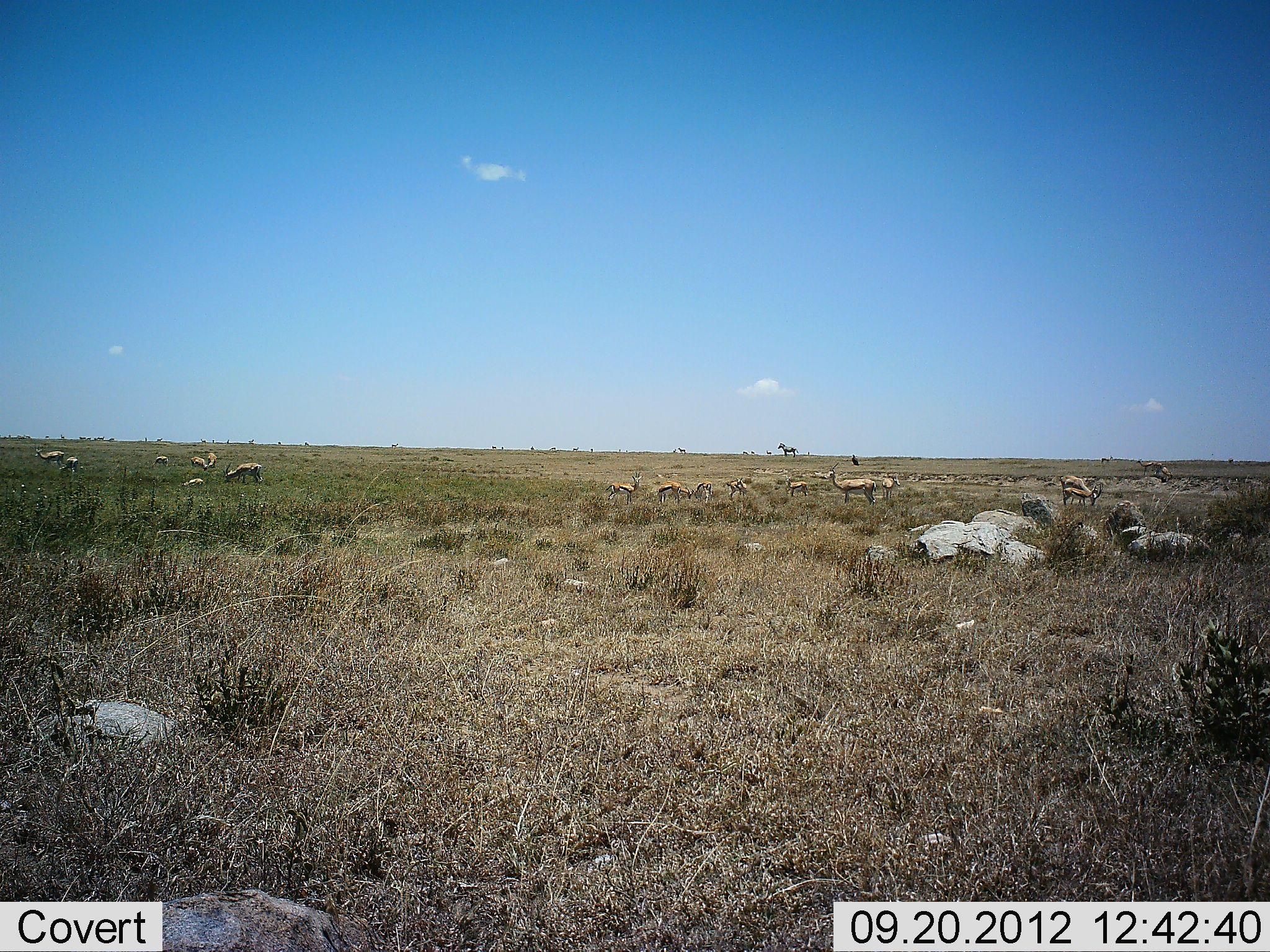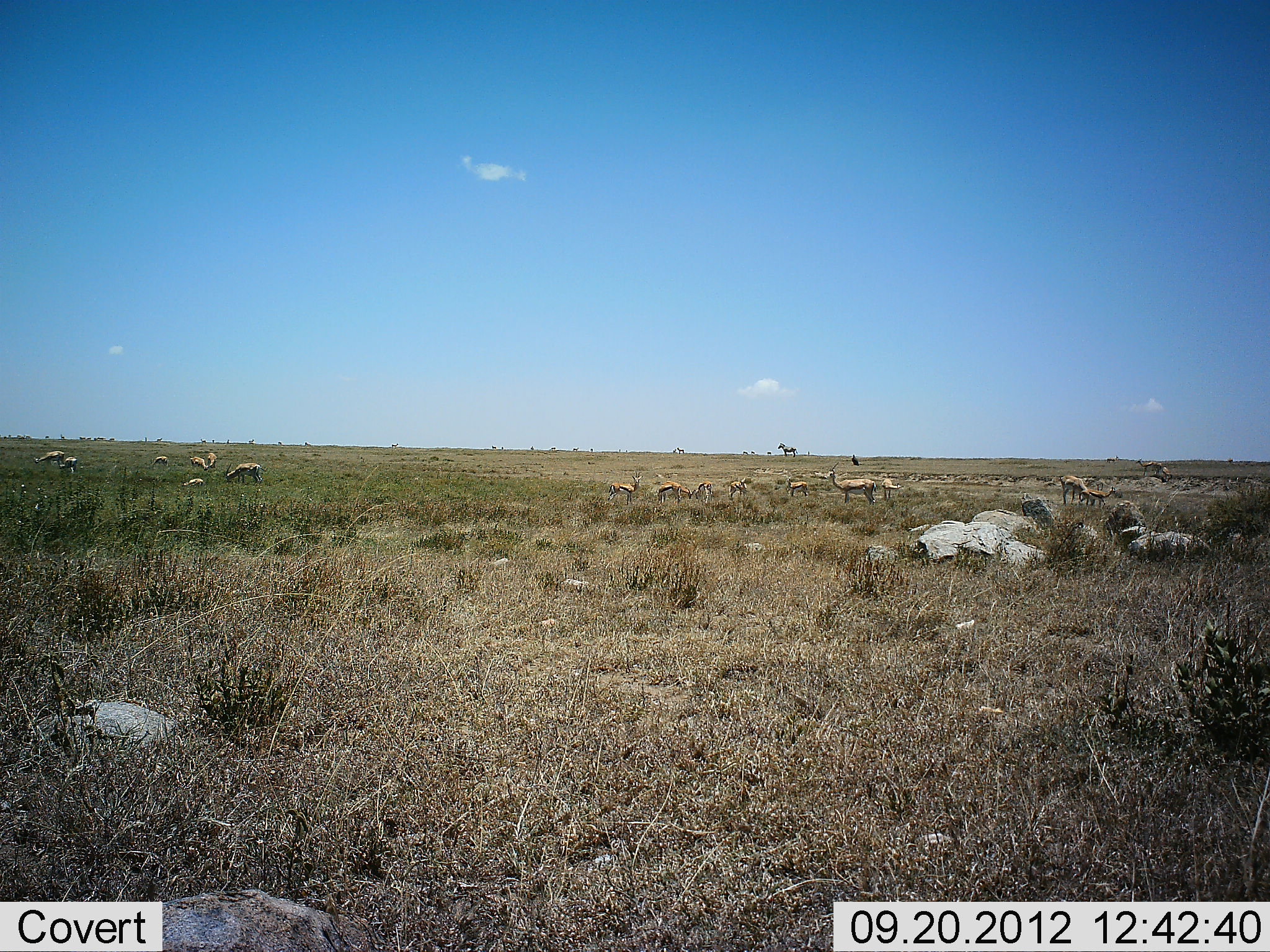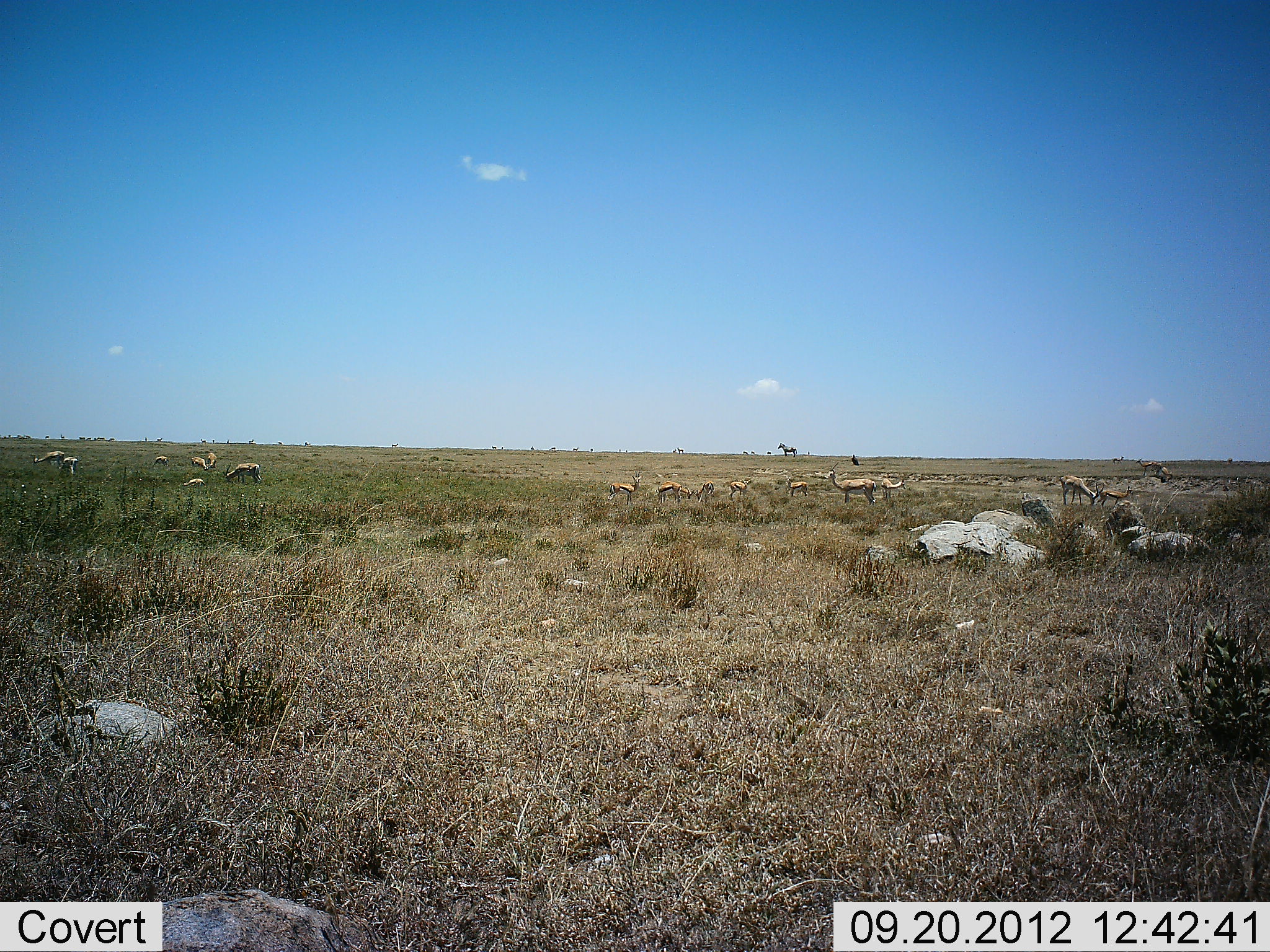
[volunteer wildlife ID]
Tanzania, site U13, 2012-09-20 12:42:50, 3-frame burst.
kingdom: Animalia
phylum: Chordata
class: Mammalia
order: Artiodactyla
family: Bovidae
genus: Eudorcas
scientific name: Eudorcas thomsonii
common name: thomson's gazelle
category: gazellethomsons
Gazellethomsons (thomson's gazelle) (Eudorcas thomsonii), count 11-50. Behavior (volunteer vote fractions): standing 88%, resting 6%, moving 38%, interacting 0%. Young present (vote fraction): 38%. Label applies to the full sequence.